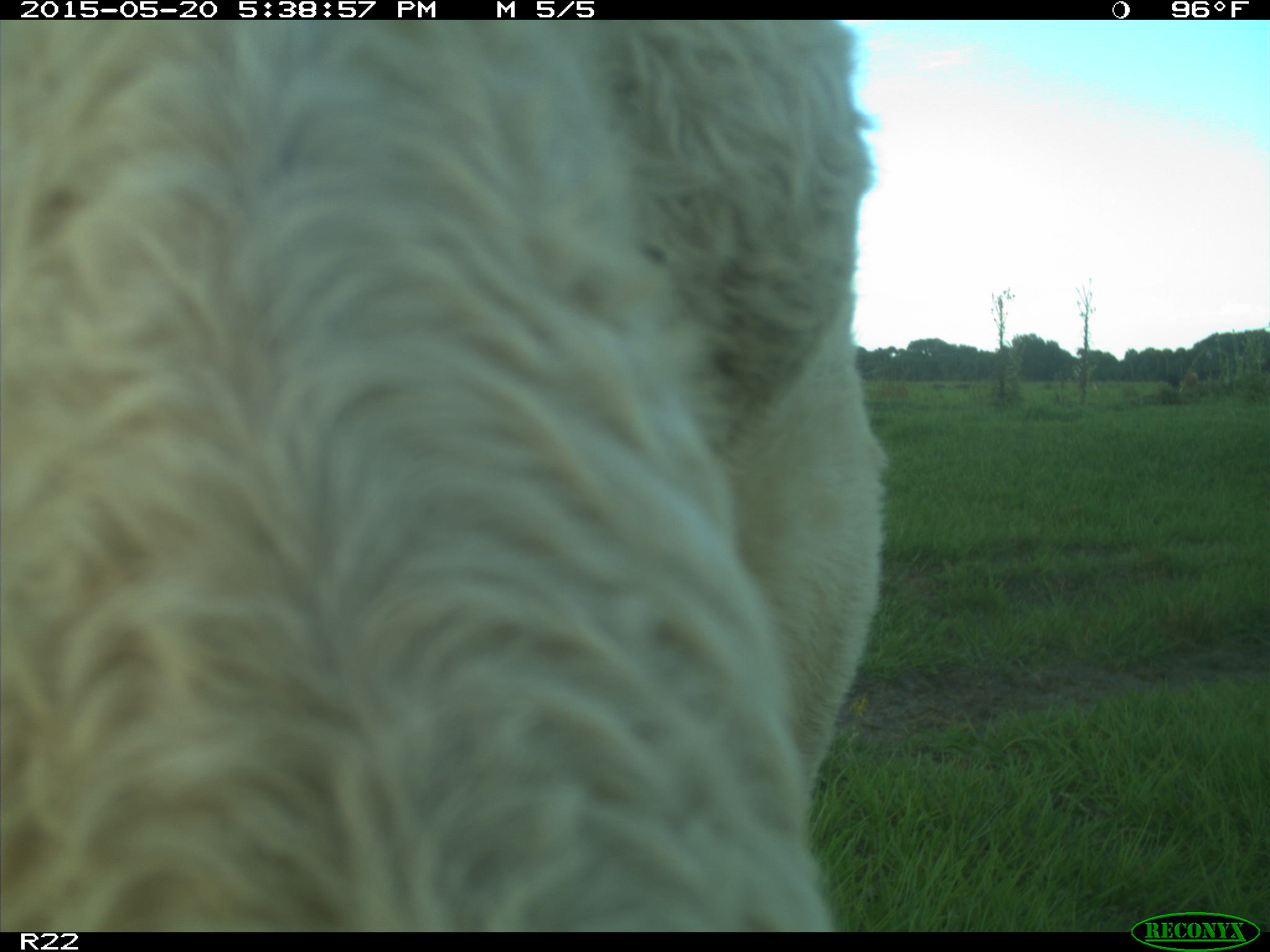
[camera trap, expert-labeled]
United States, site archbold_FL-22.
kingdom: Animalia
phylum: Chordata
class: Mammalia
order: Artiodactyla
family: Bovidae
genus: Bos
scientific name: Bos taurus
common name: domestic cow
Bos taurus (domestic cow).